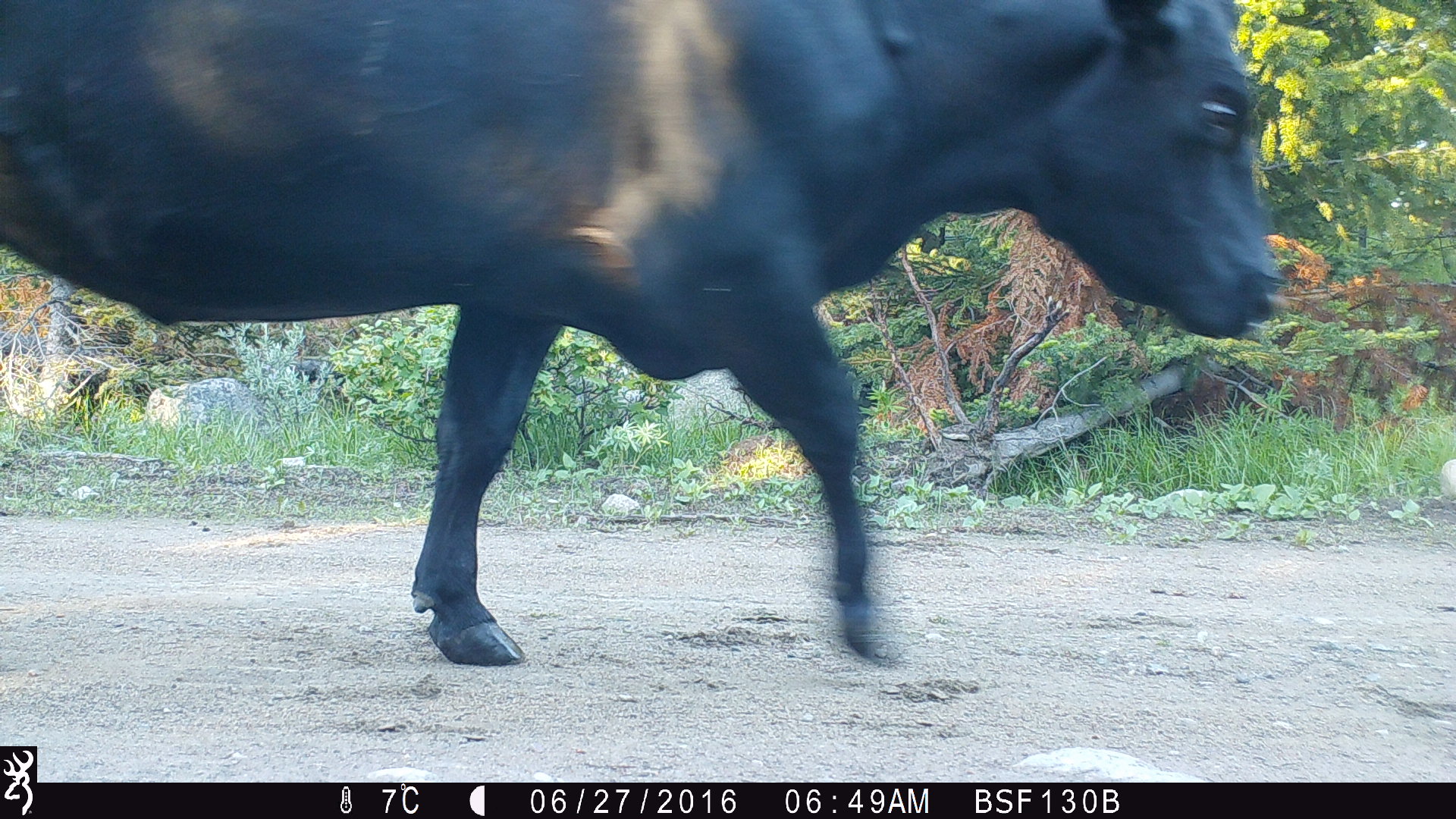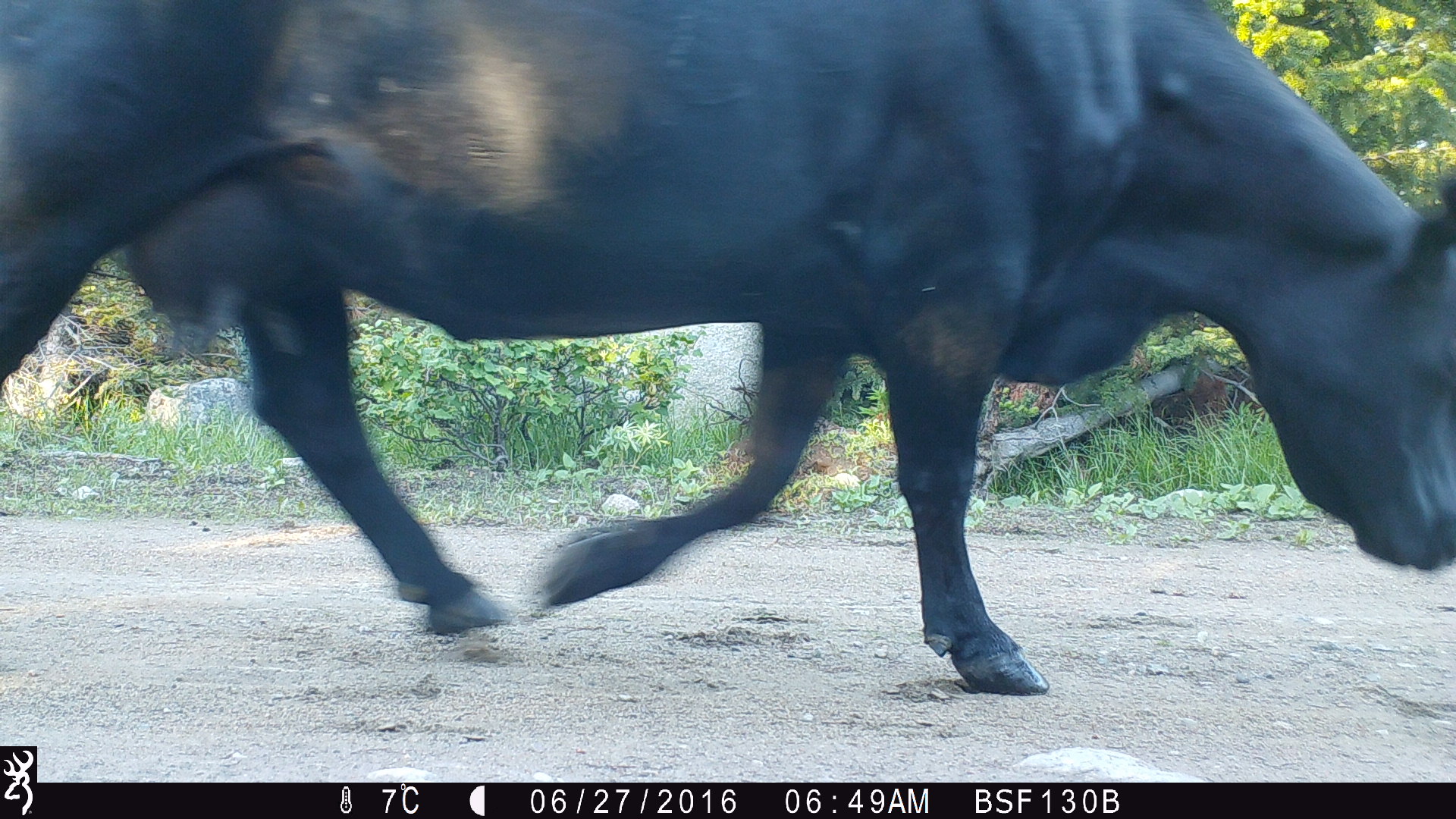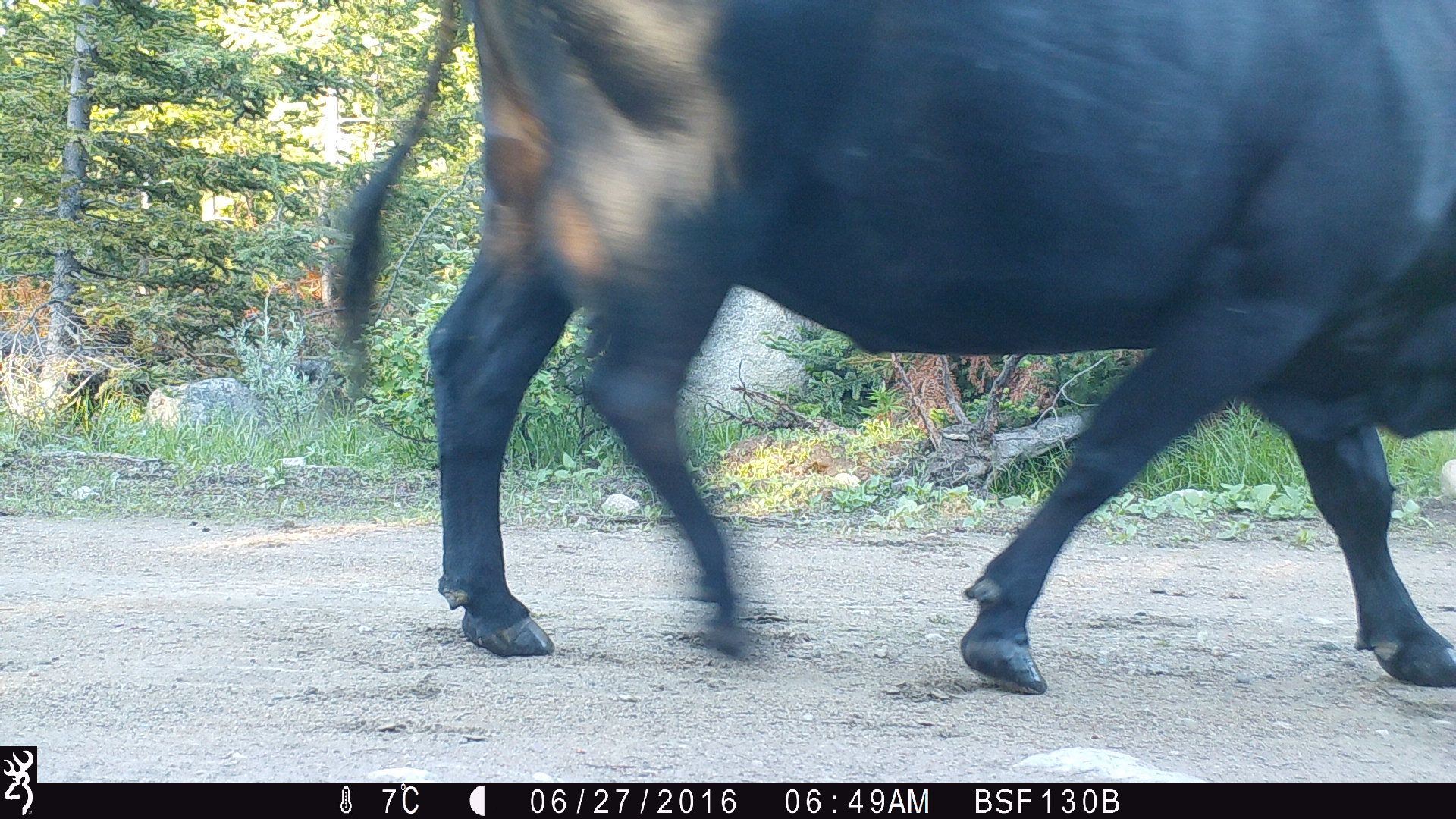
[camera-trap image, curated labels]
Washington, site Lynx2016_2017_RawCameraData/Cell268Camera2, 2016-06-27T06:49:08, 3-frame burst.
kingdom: Animalia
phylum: Chordata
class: Mammalia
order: Artiodactyla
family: Bovidae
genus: Bos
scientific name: Bos taurus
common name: domestic cattle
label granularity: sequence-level